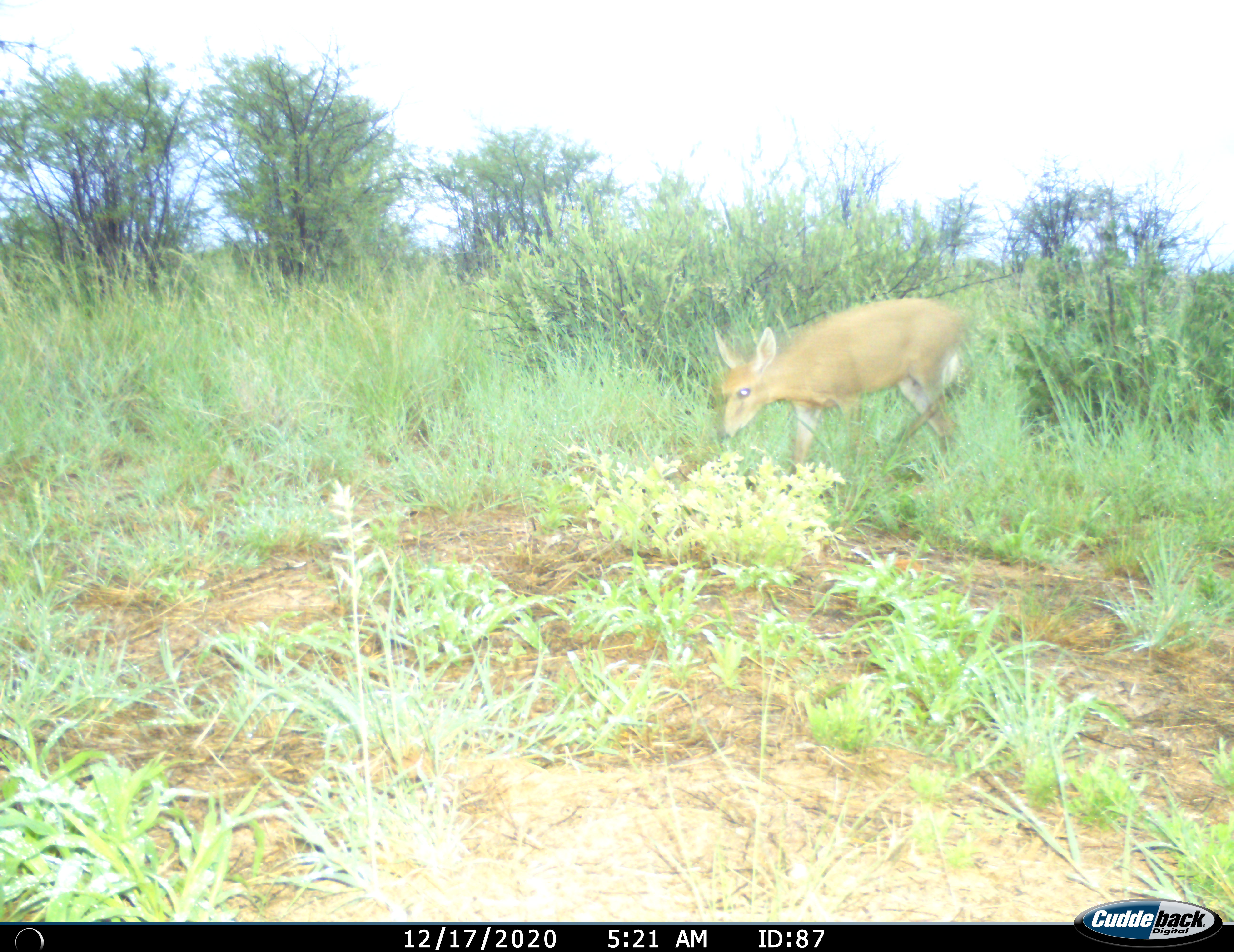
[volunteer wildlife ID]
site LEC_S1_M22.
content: unidentified animal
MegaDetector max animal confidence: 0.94